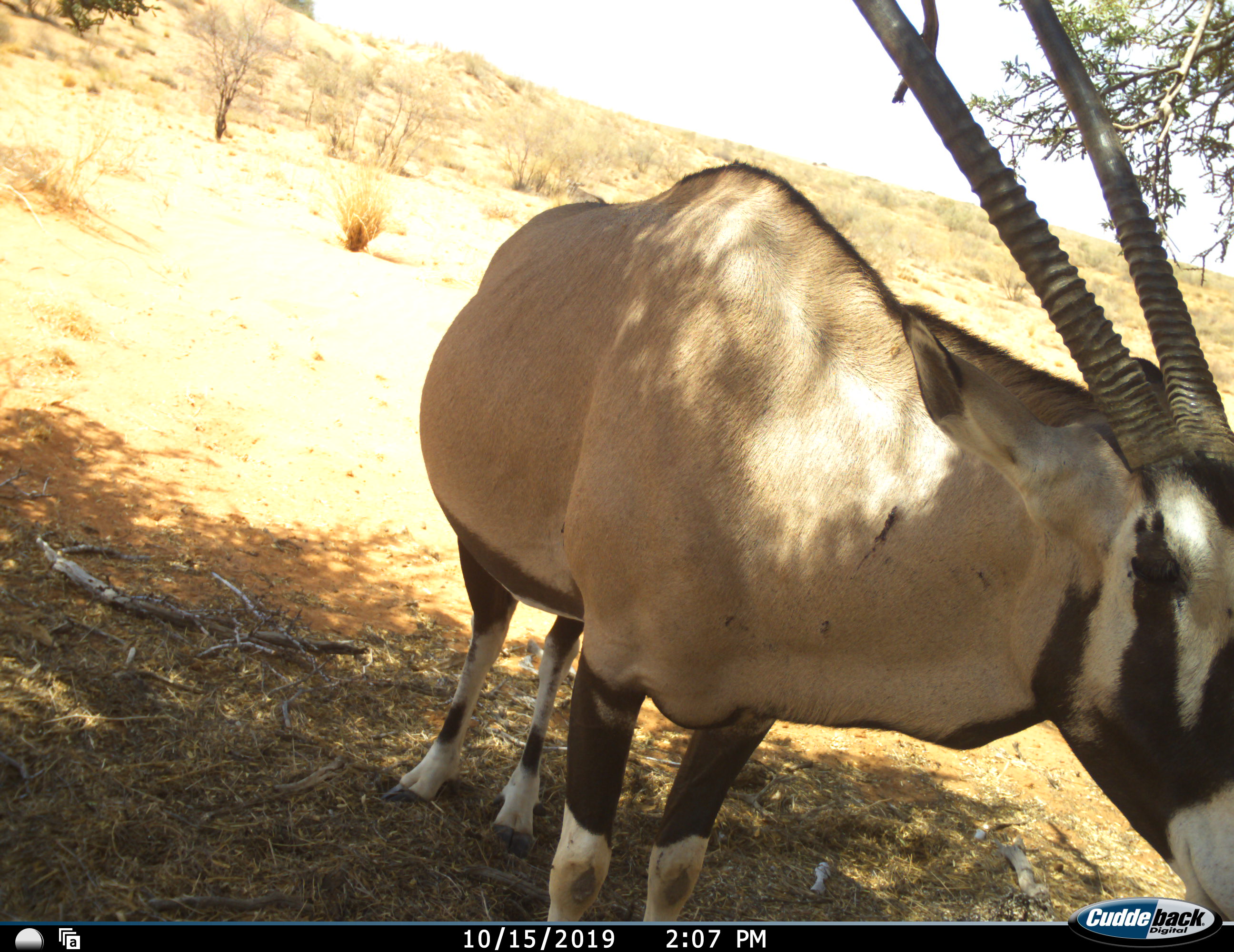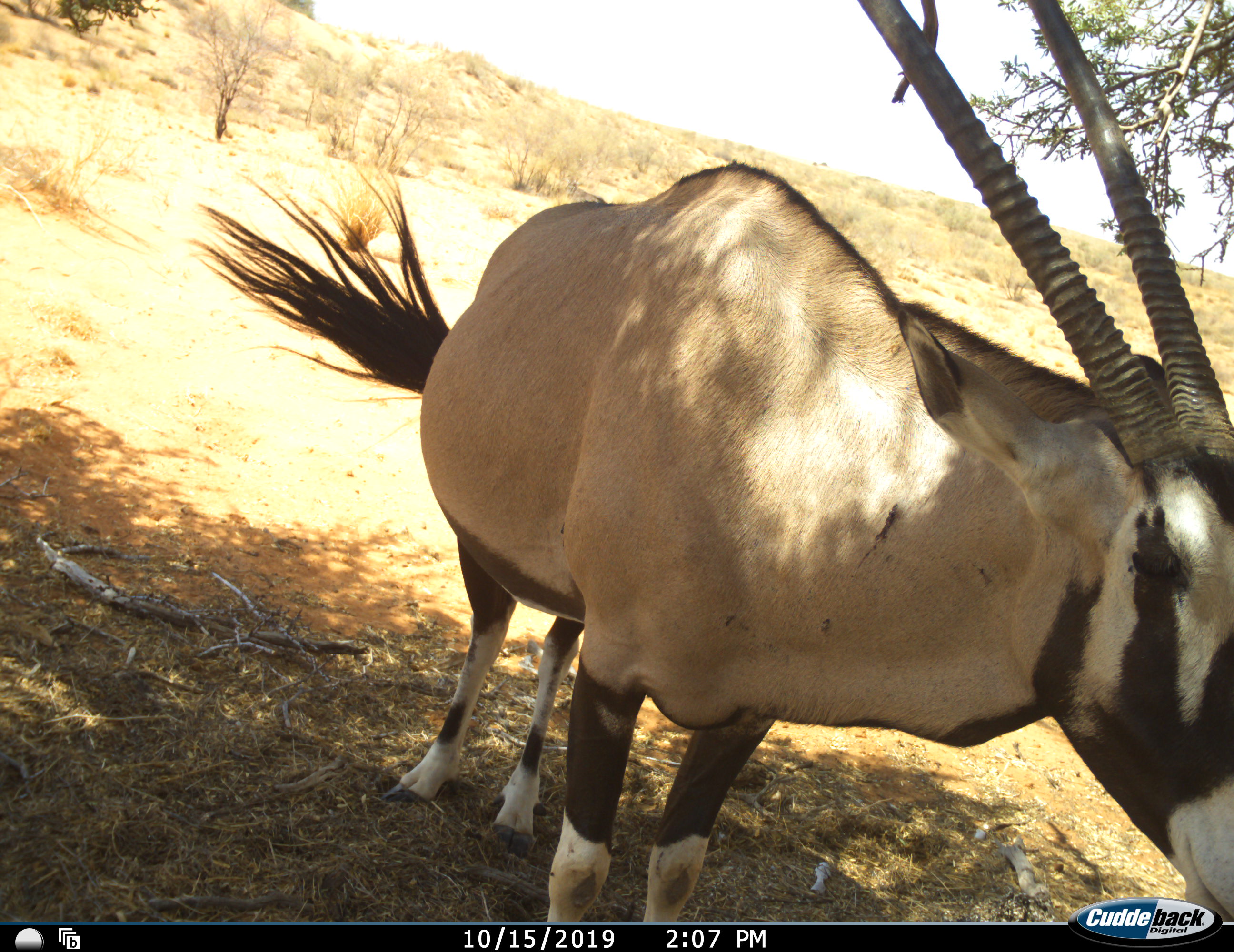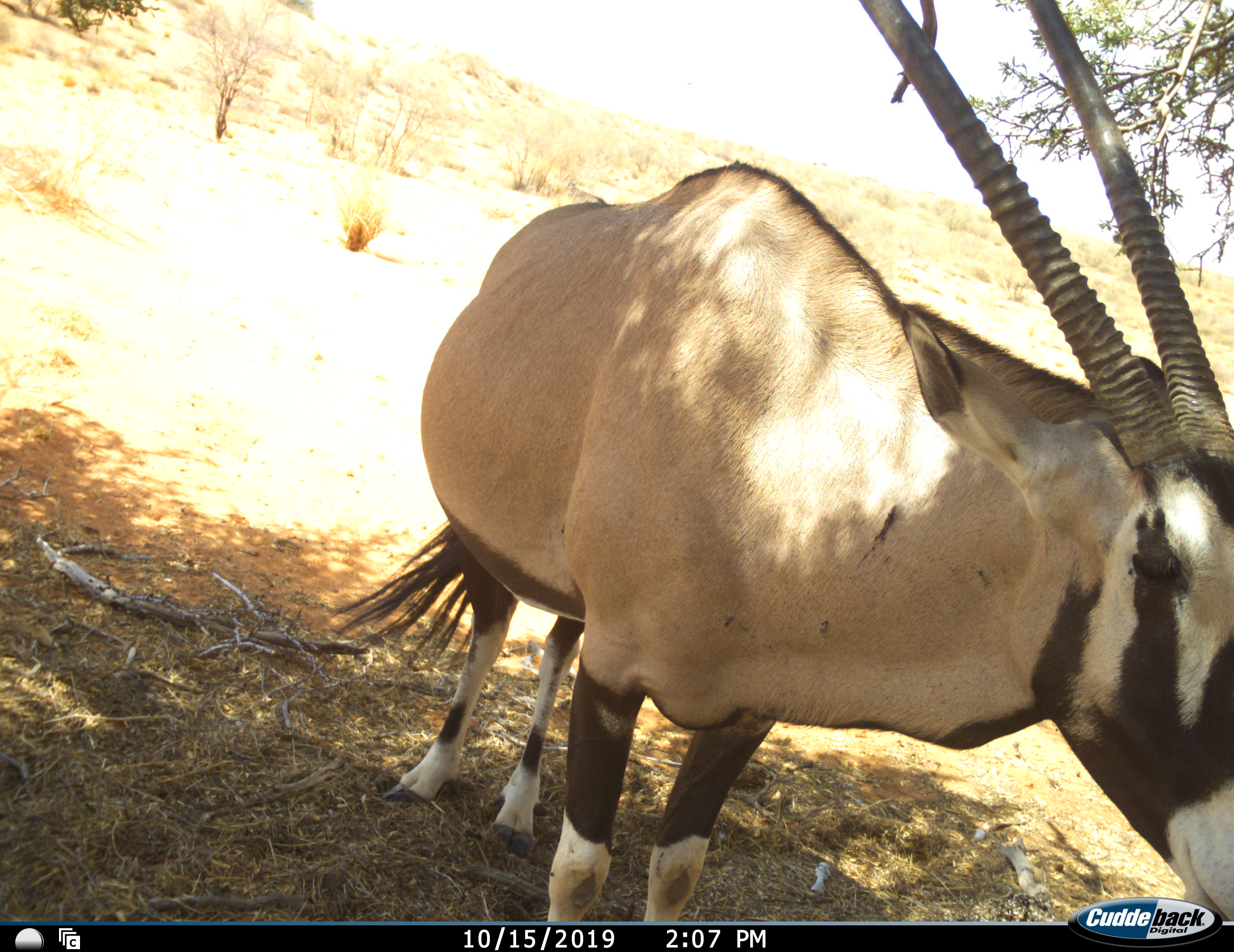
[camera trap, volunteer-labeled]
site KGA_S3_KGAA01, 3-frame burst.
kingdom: Animalia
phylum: Chordata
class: Mammalia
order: Artiodactyla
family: Bovidae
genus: Oryx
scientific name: Oryx gazella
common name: gemsbok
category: oryx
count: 1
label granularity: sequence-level